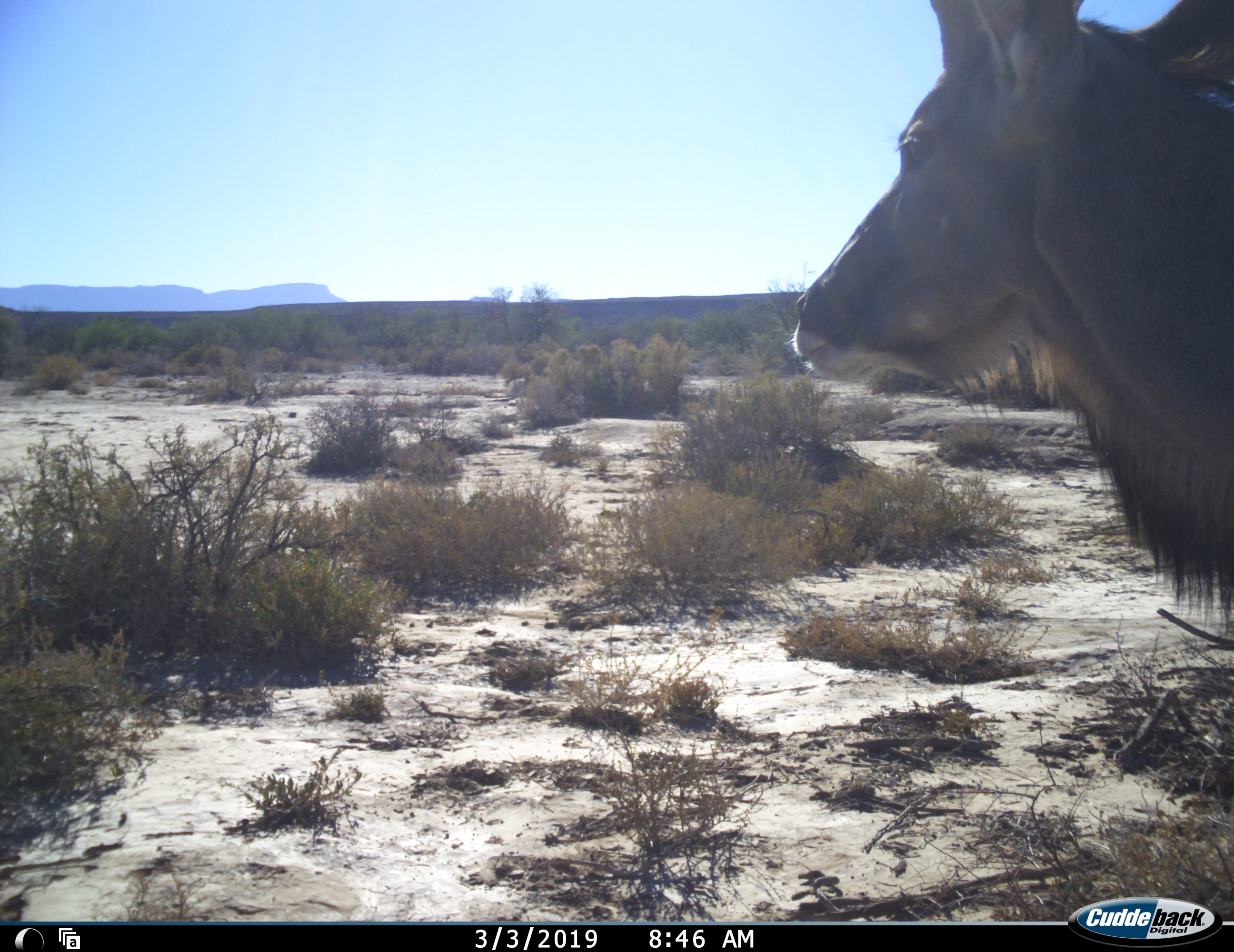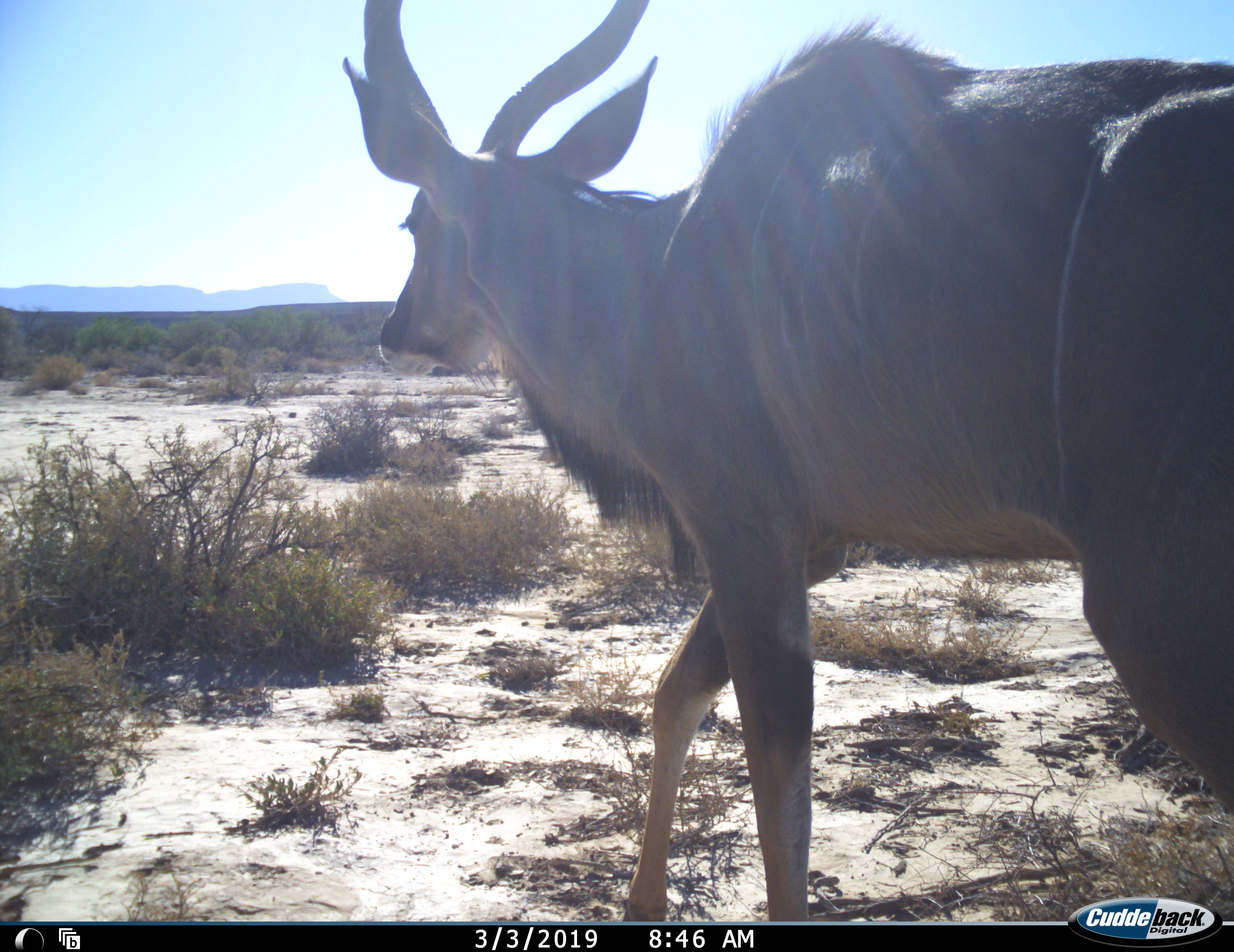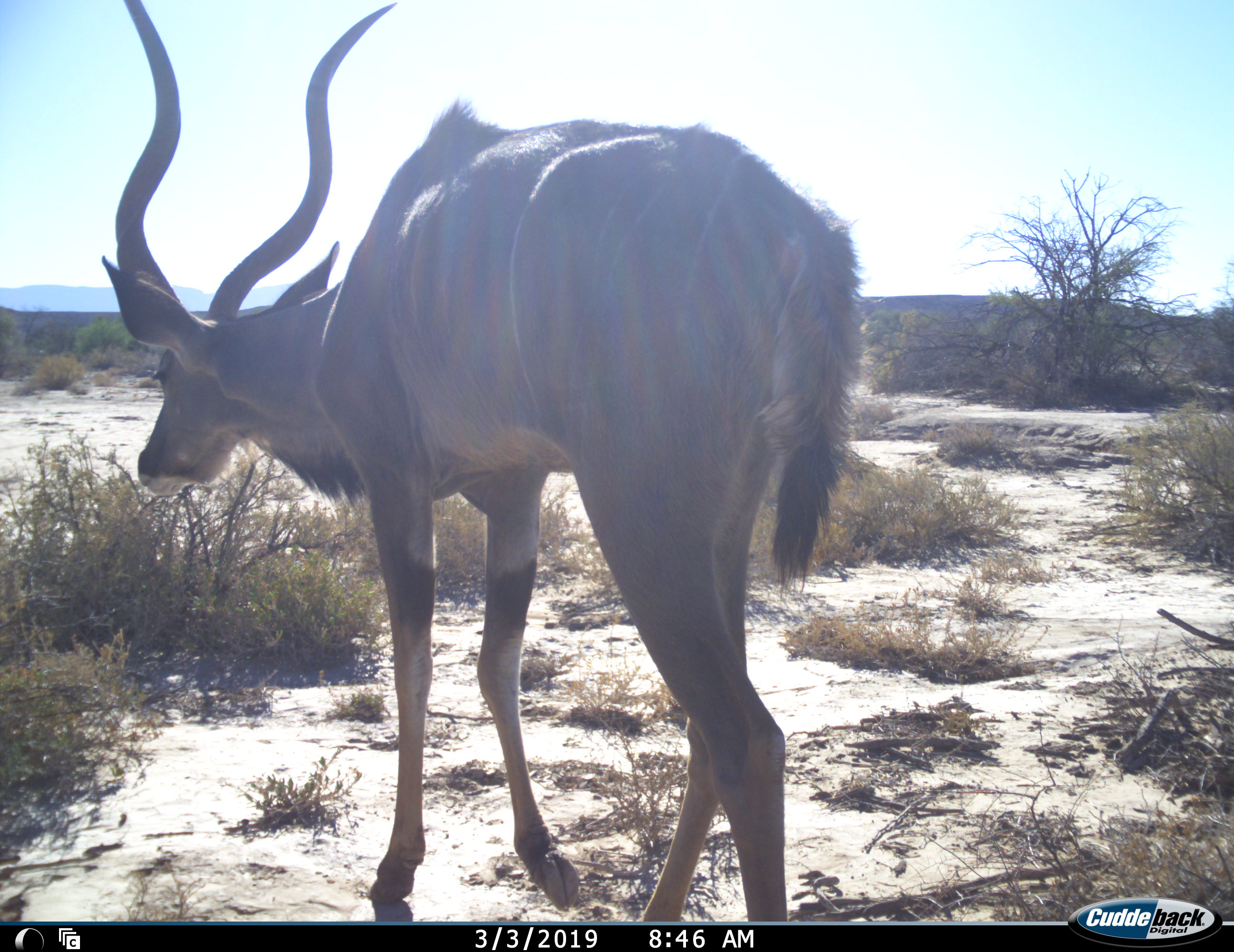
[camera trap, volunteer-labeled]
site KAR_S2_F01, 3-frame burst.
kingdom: Animalia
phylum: Chordata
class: Mammalia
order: Artiodactyla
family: Bovidae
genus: Tragelaphus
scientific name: Tragelaphus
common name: kudu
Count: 1.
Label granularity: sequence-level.